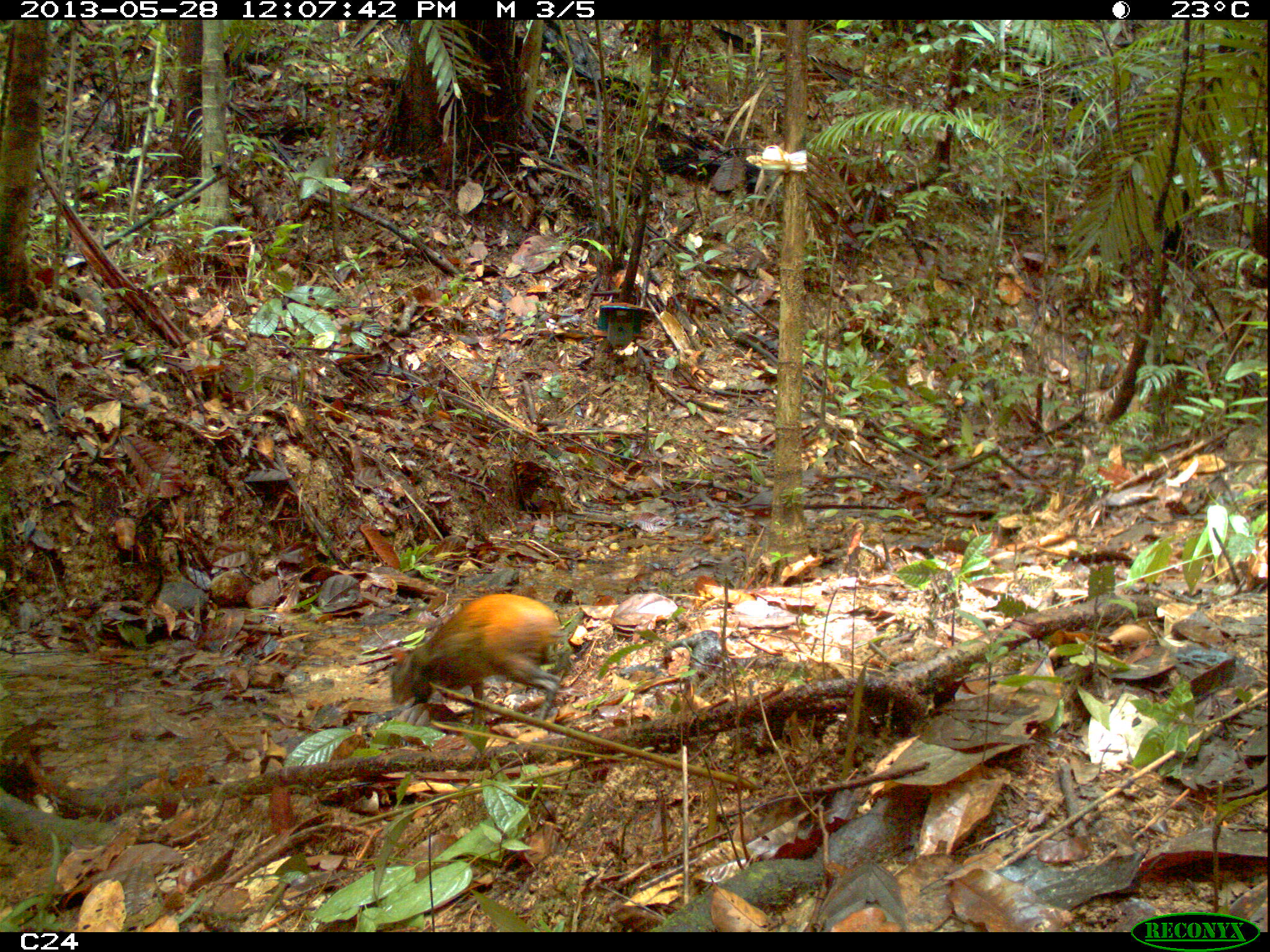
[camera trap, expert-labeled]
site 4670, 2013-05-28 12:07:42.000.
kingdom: Animalia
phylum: Chordata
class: Mammalia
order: Rodentia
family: Dasyproctidae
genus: Dasyprocta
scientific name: Dasyprocta leporina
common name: red-rumped agouti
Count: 1.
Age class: adult.